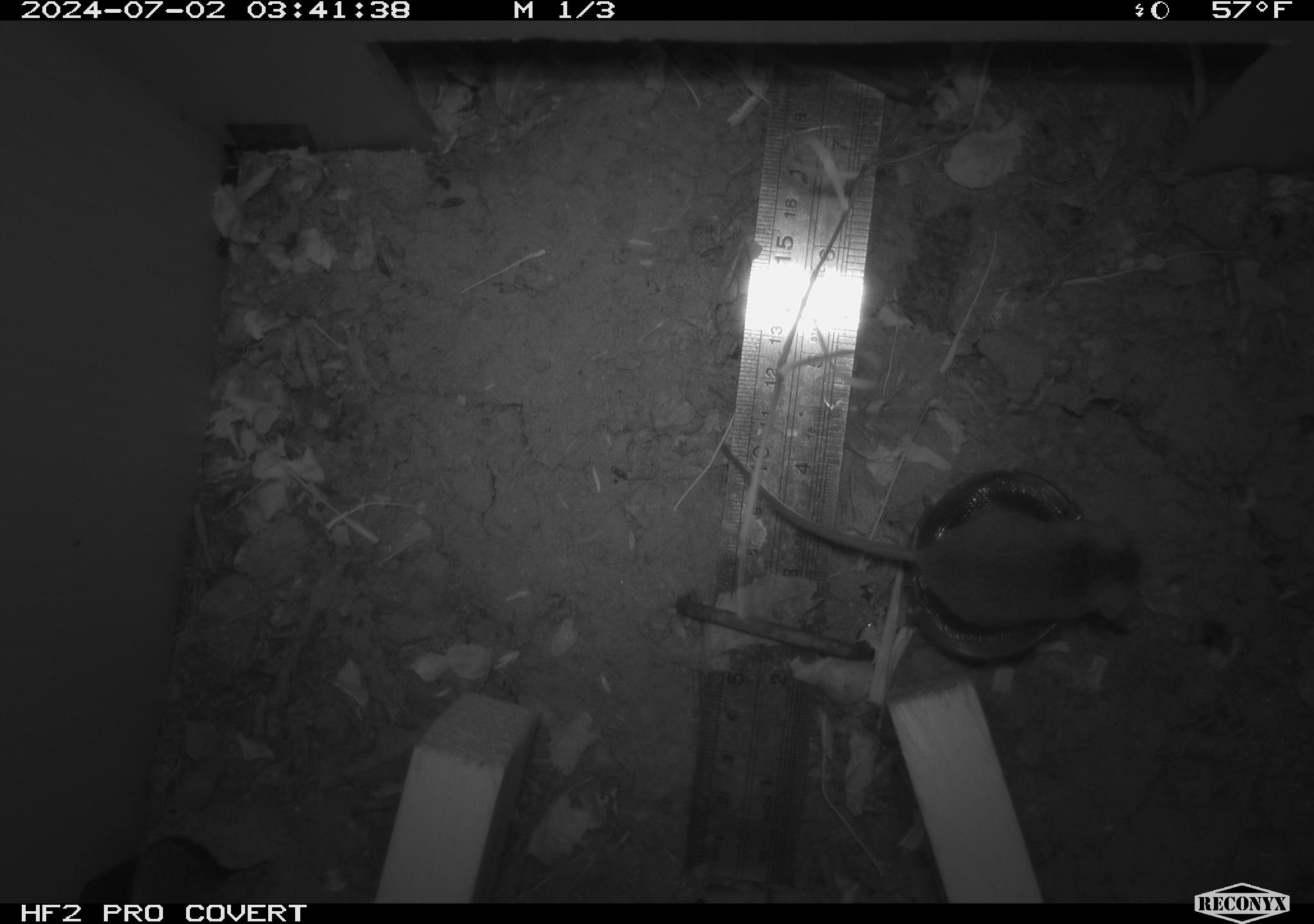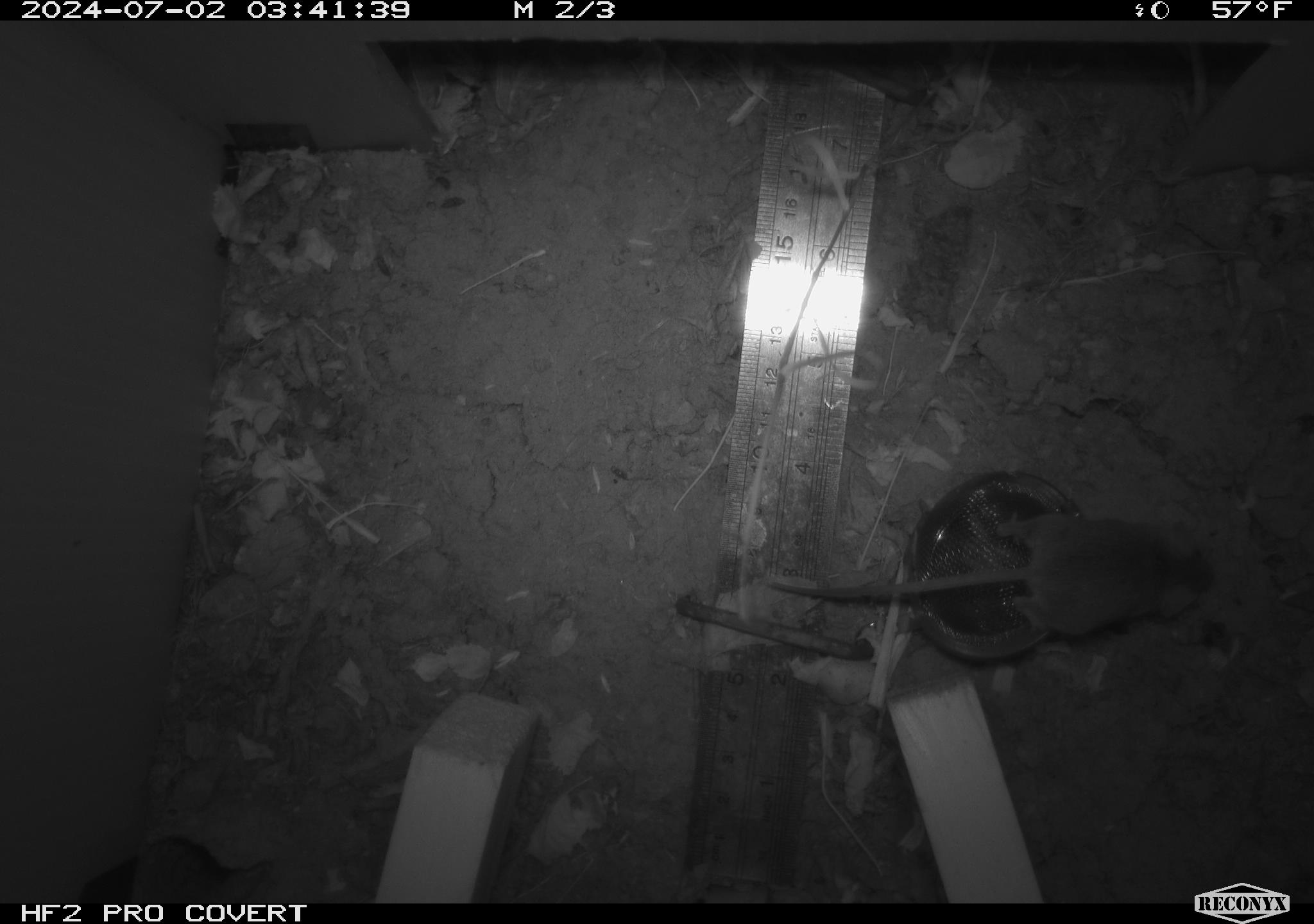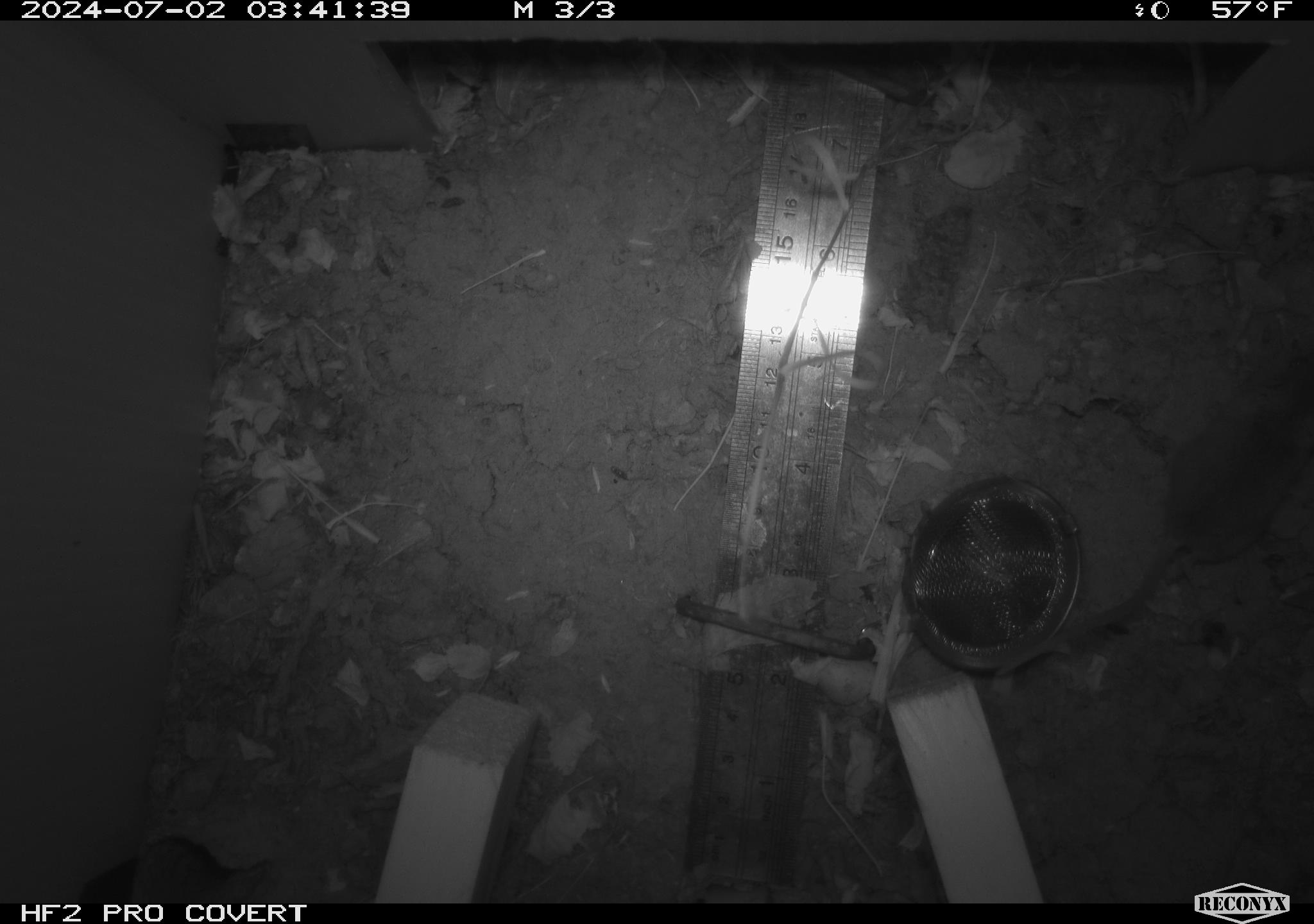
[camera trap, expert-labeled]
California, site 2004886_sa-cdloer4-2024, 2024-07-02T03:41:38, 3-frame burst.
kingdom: Animalia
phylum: Chordata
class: Mammalia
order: Rodentia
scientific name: Rodentia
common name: rodent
Rodent (Rodentia).